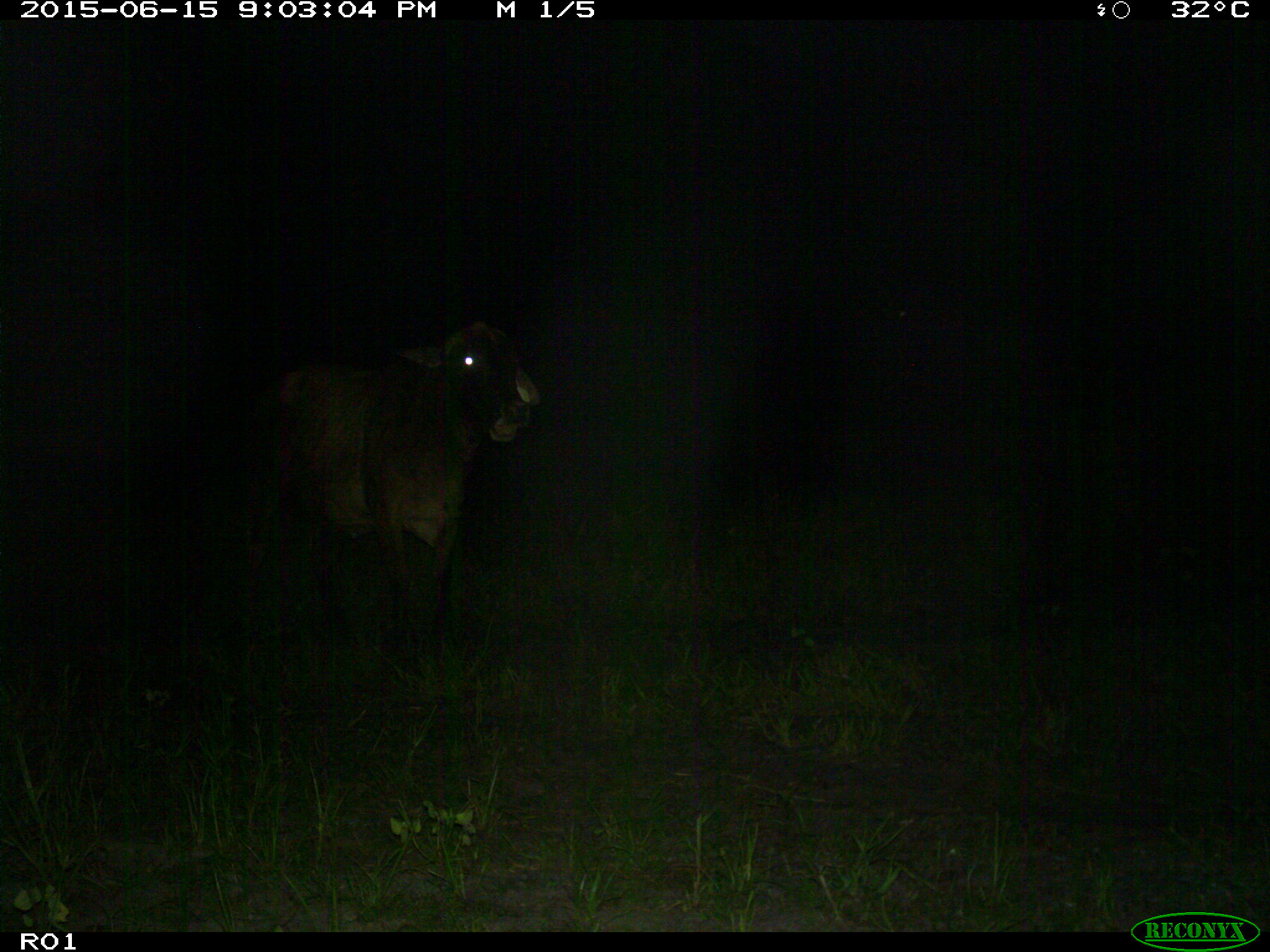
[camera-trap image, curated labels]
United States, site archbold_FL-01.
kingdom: Animalia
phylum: Chordata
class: Mammalia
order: Artiodactyla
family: Bovidae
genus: Bos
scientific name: Bos taurus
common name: domestic cow